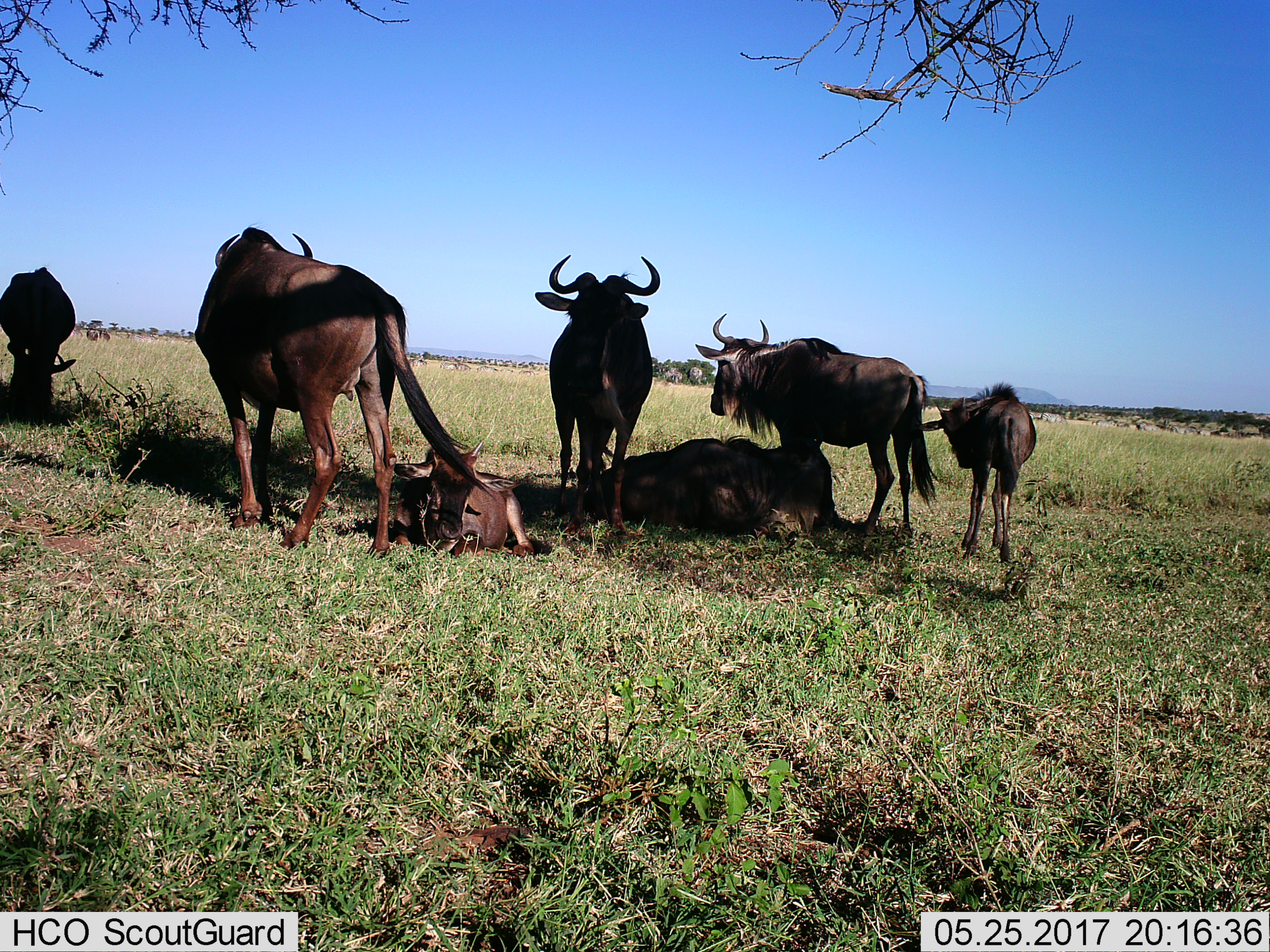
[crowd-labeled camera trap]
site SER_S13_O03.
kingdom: Animalia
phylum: Chordata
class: Mammalia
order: Artiodactyla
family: Bovidae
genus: Connochaetes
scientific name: Connochaetes taurinus taurinus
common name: blue wildebeest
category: wildebeestblue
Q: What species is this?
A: Wildebeestblue (blue wildebeest) (Connochaetes taurinus taurinus).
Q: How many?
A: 7.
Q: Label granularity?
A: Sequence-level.